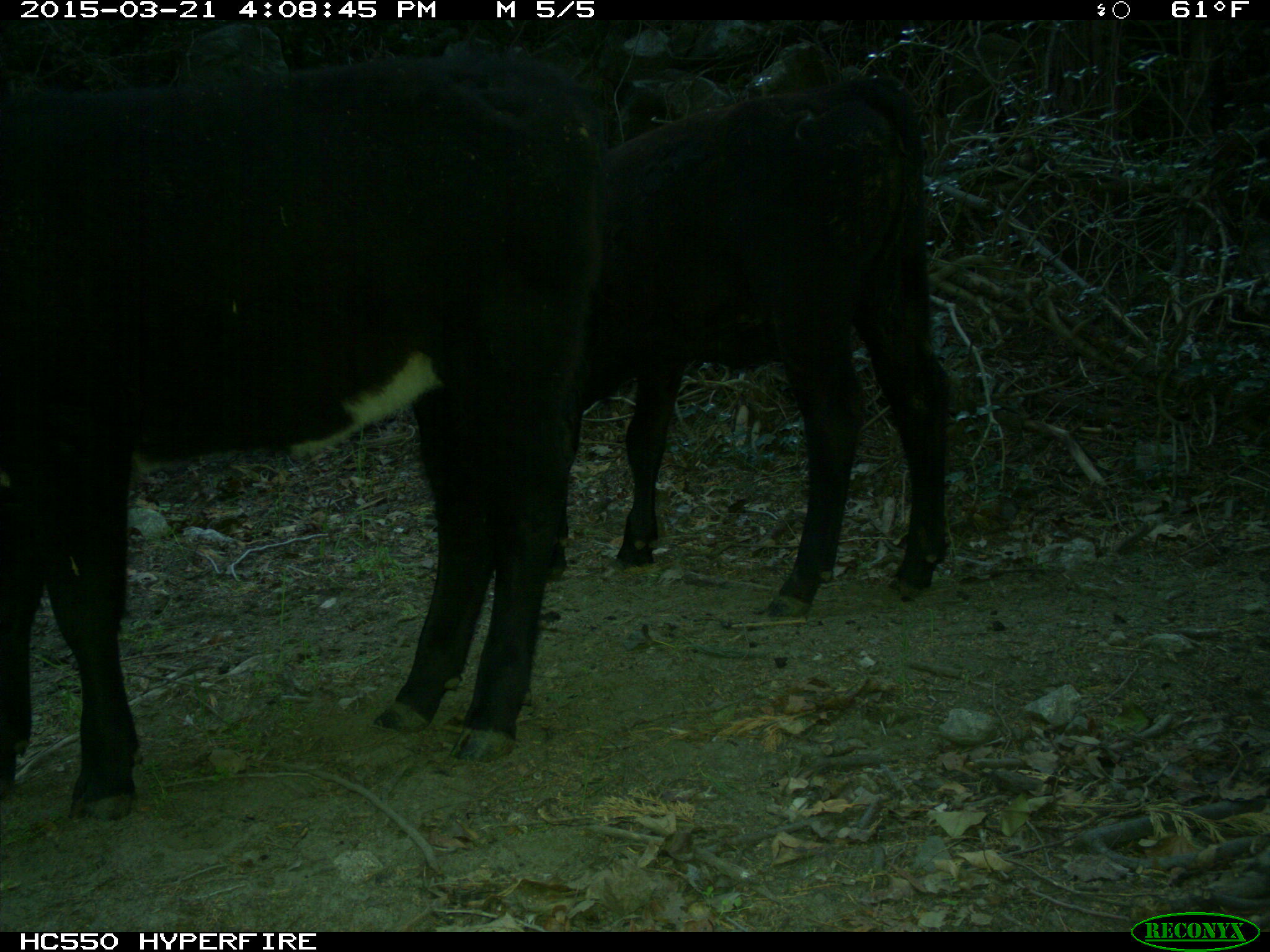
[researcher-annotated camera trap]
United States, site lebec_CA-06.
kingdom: Animalia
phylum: Chordata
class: Mammalia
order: Artiodactyla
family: Bovidae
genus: Bos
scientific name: Bos taurus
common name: domestic cow